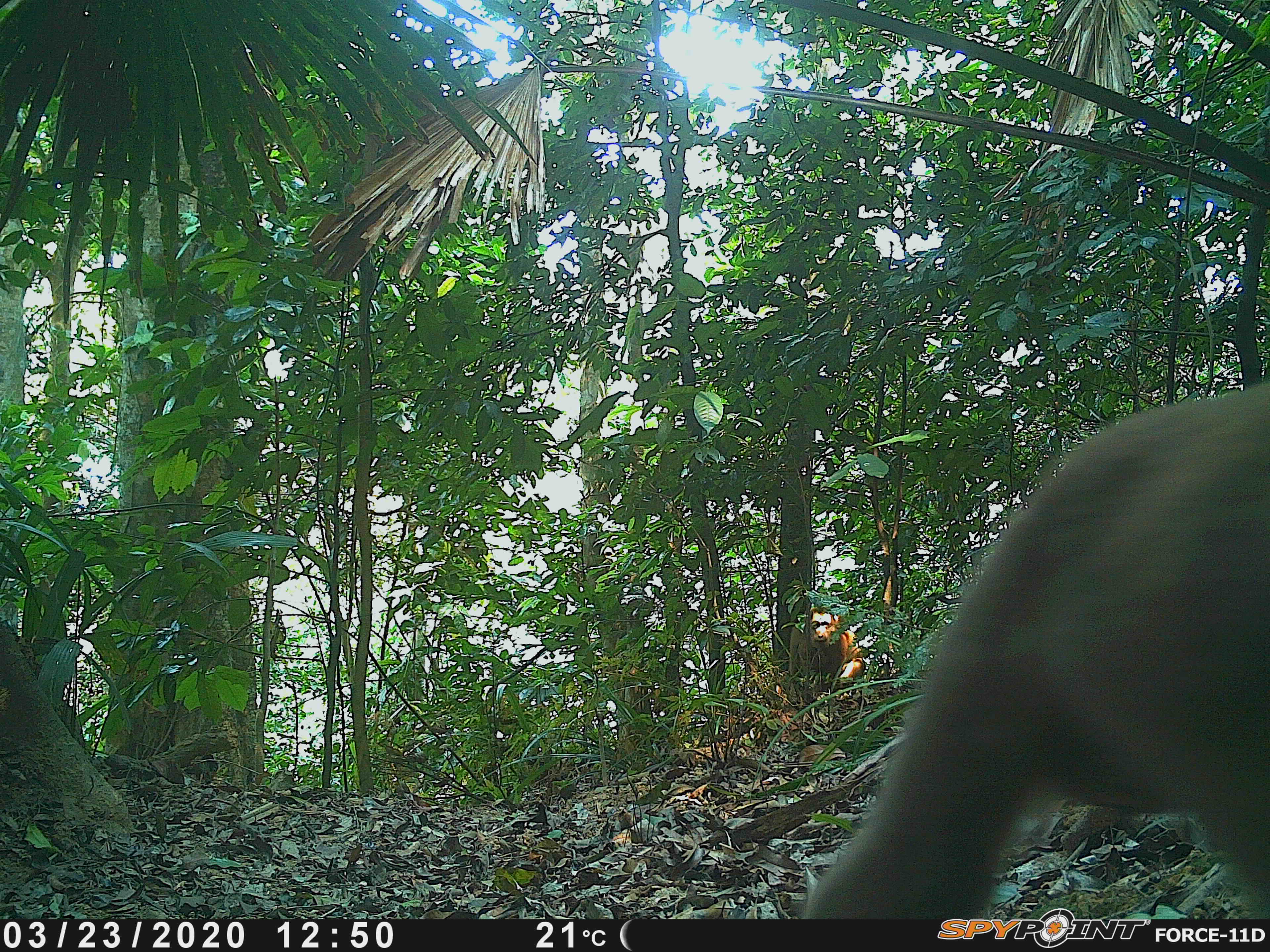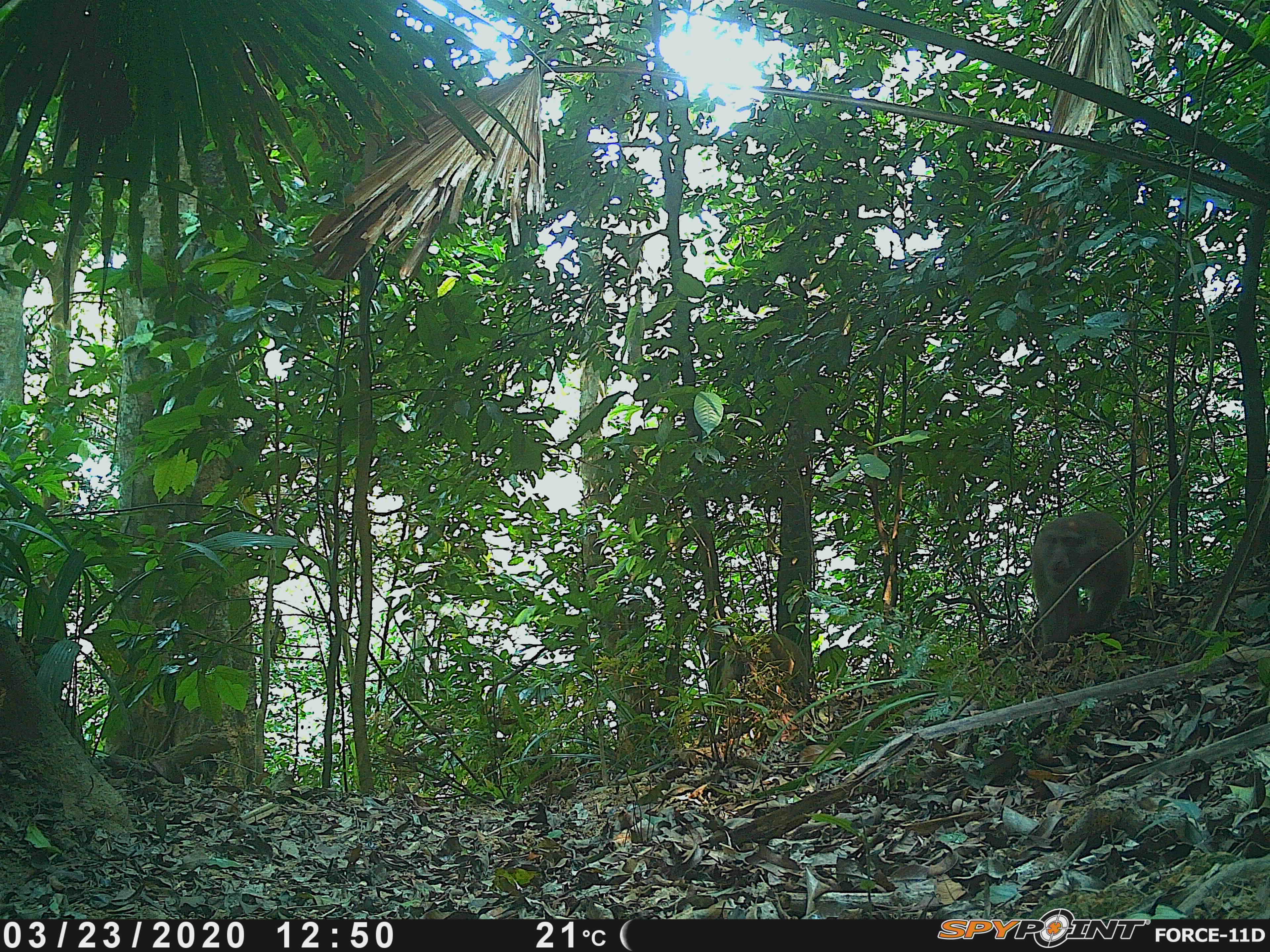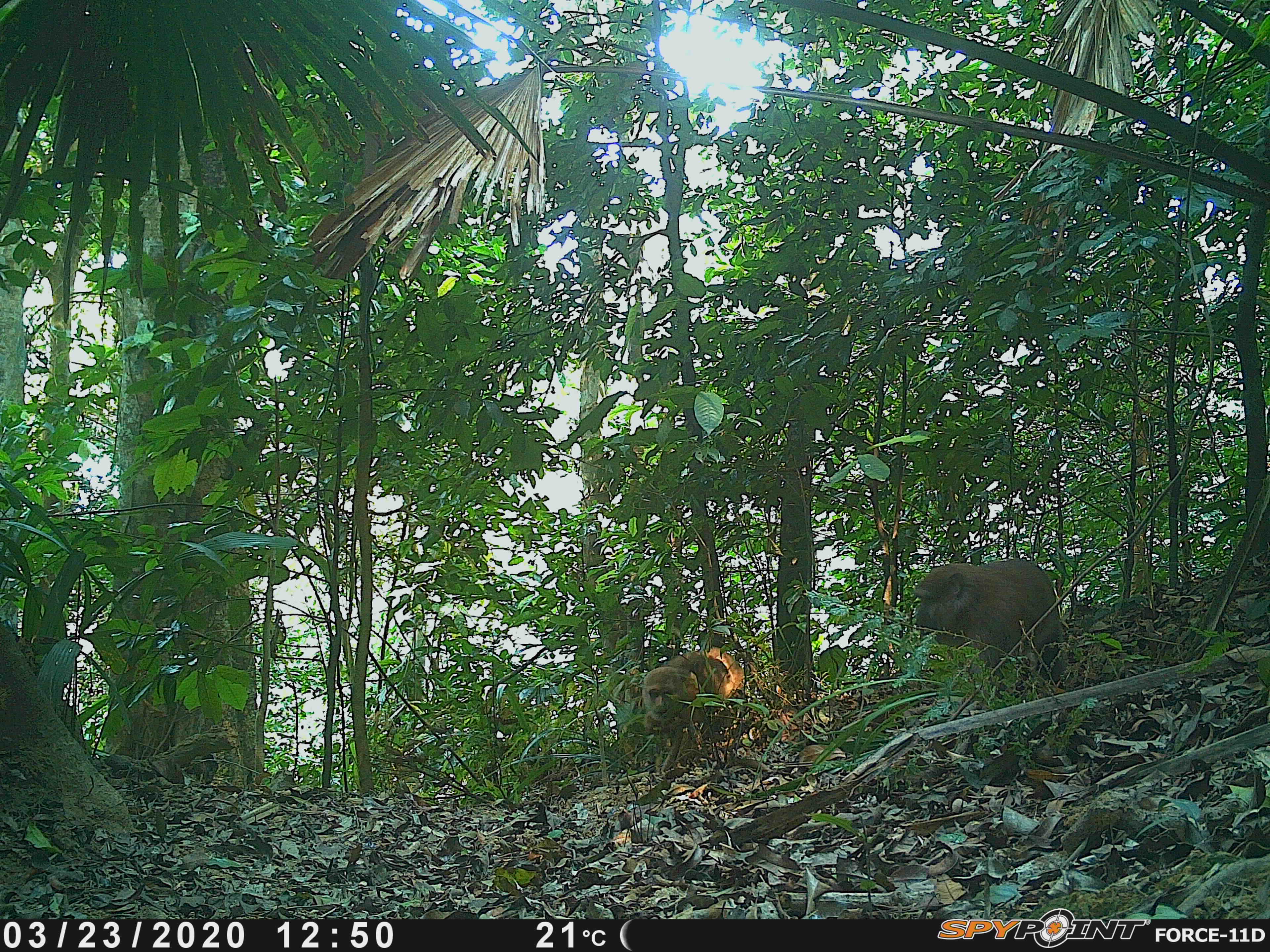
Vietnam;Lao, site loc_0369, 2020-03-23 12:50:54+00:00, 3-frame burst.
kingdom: Animalia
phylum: Chordata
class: Mammalia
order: Primates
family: Cercopithecidae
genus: Macaca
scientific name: Macaca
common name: macaques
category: assam or rhesus macaque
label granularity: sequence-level